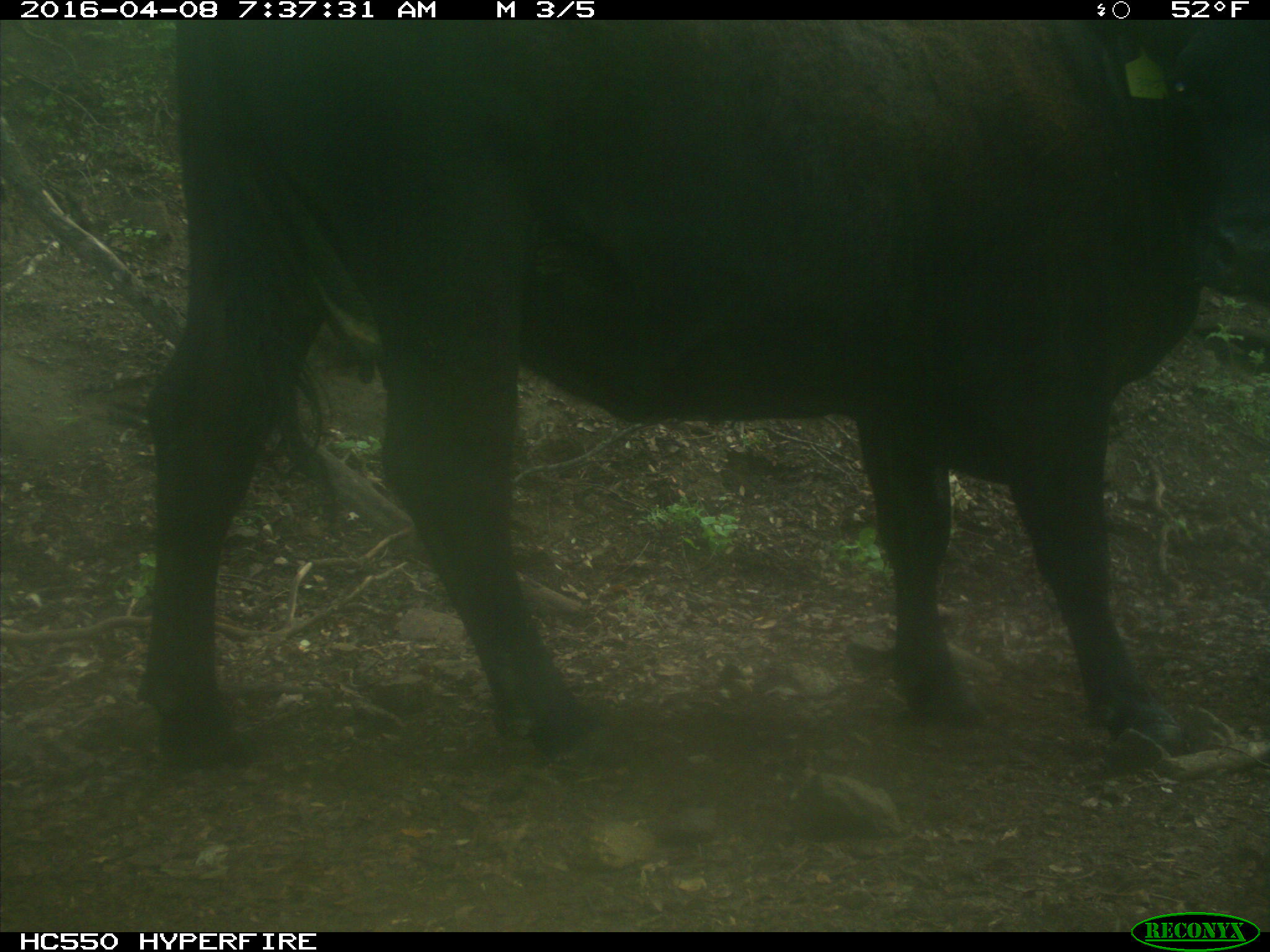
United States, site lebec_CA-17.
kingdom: Animalia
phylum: Chordata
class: Mammalia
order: Artiodactyla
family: Bovidae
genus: Bos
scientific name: Bos taurus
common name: domestic cow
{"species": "Bos taurus (domestic cow)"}